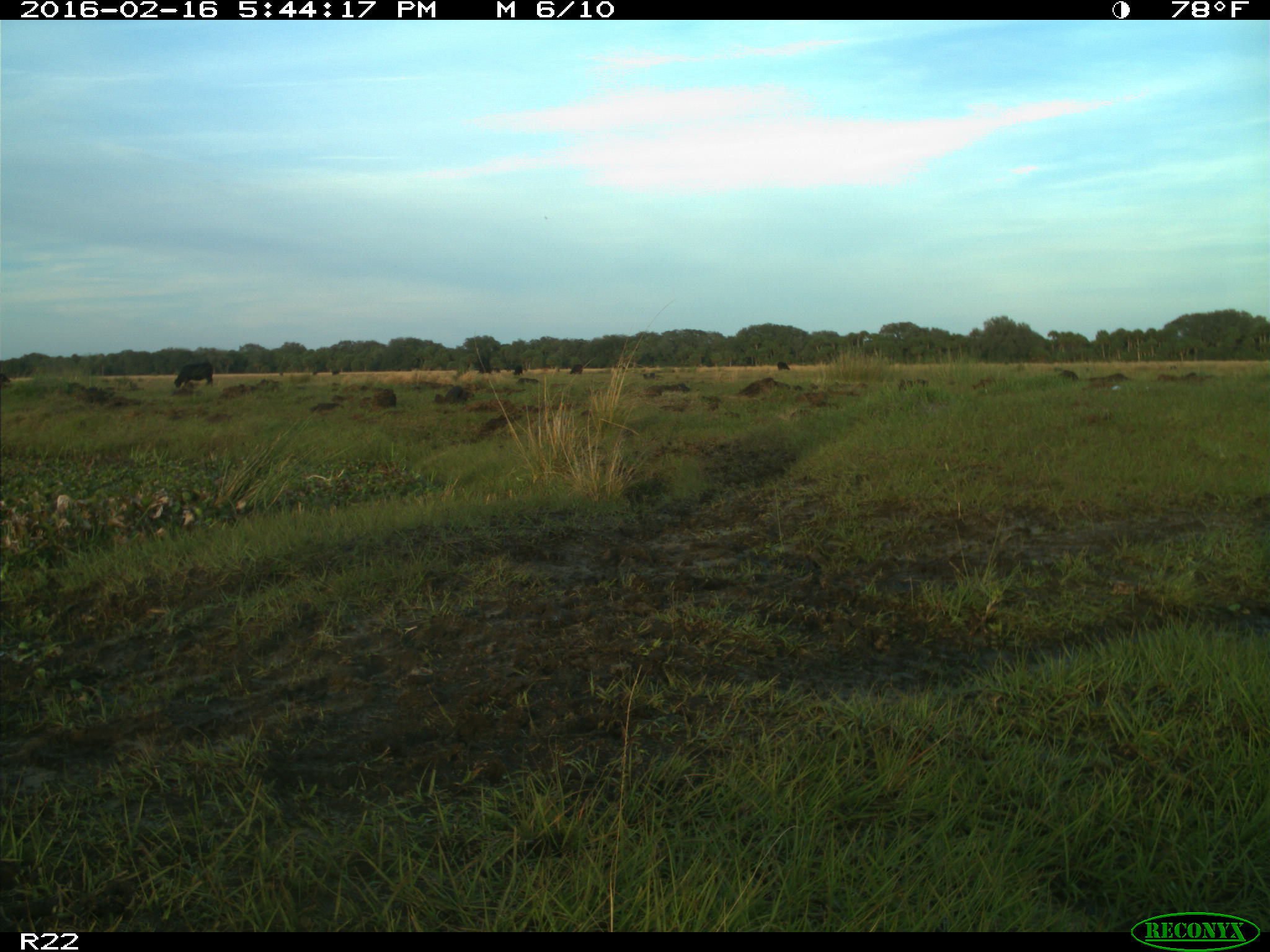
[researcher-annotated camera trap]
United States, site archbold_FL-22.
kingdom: Animalia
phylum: Chordata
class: Mammalia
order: Artiodactyla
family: Bovidae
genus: Bos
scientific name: Bos taurus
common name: domestic cow